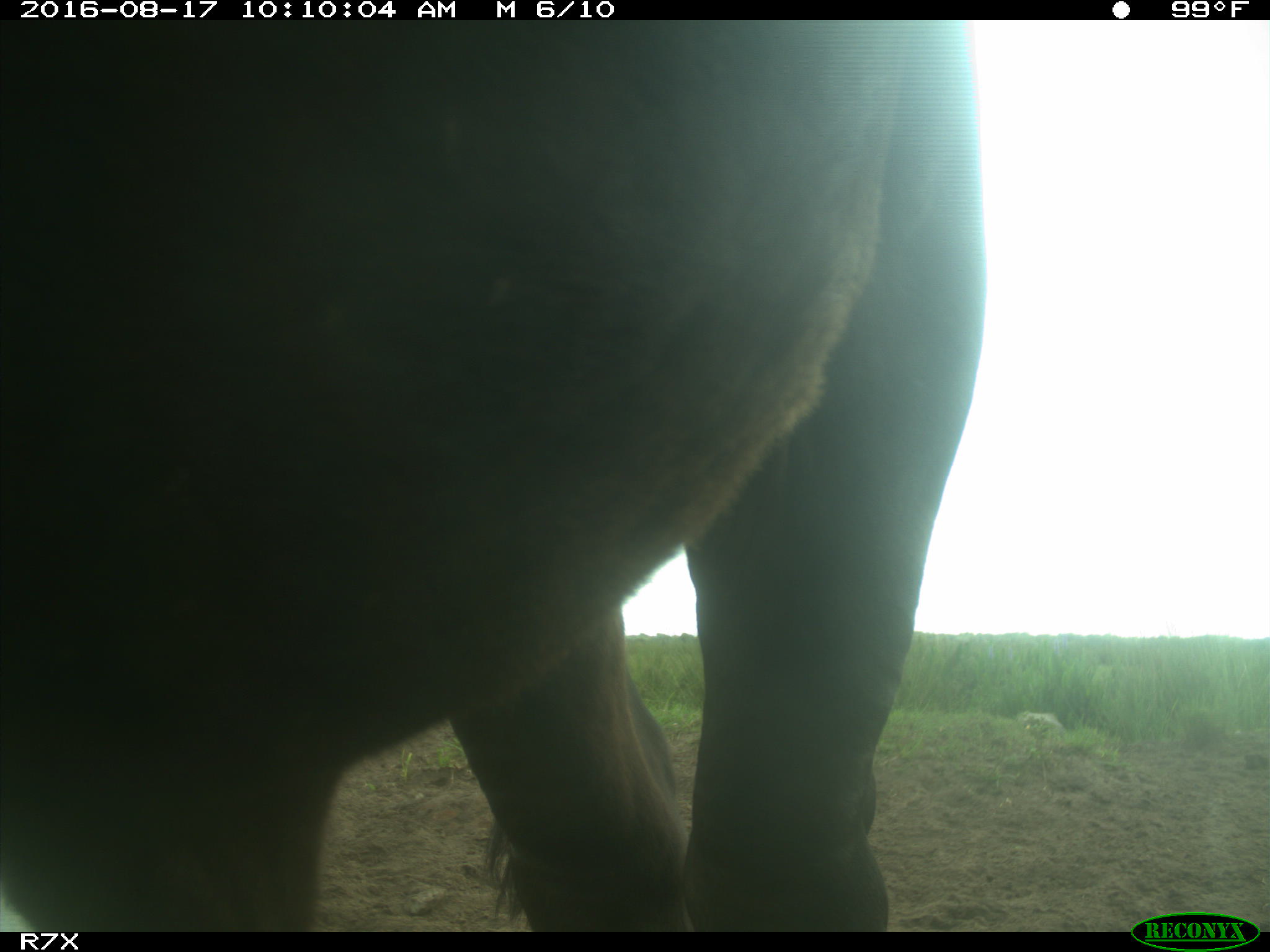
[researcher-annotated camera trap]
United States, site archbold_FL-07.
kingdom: Animalia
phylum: Chordata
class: Mammalia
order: Artiodactyla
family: Bovidae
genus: Bos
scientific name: Bos taurus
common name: domestic cow